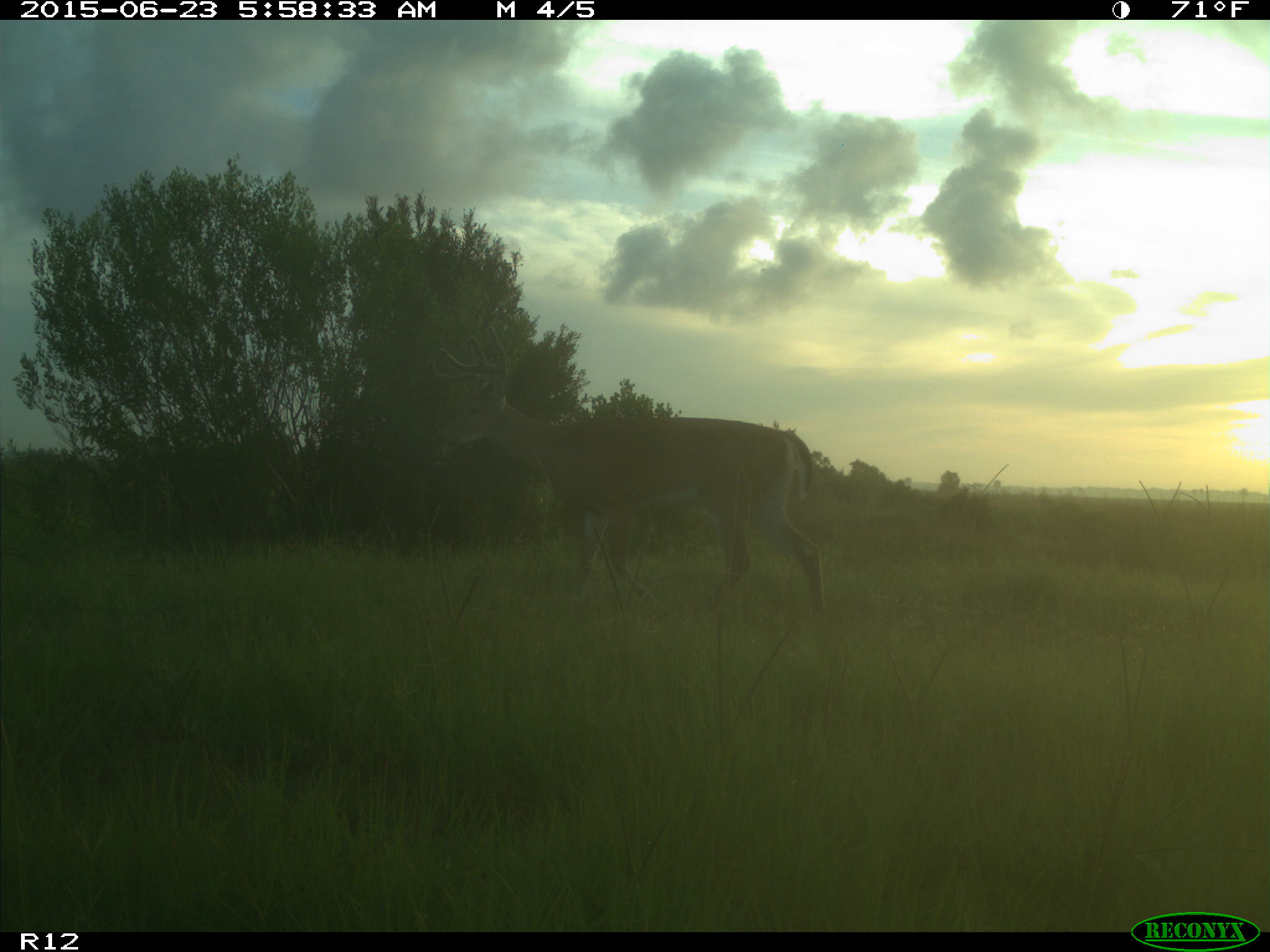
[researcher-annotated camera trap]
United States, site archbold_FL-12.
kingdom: Animalia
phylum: Chordata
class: Mammalia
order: Artiodactyla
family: Cervidae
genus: Odocoileus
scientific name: Odocoileus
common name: deer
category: unidentified deer